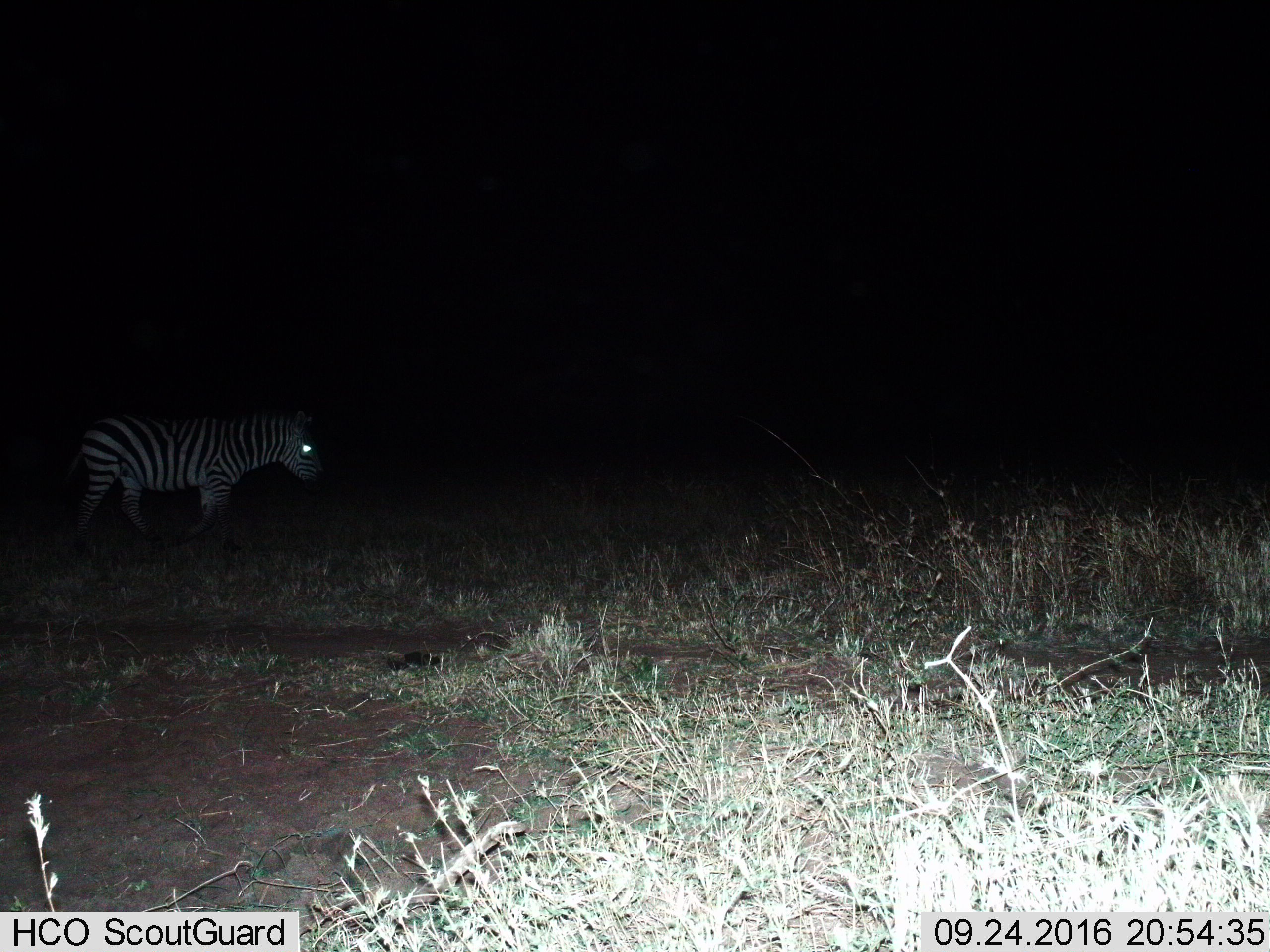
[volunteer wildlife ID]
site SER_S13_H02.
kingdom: Animalia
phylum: Chordata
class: Mammalia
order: Perissodactyla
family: Equidae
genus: Equus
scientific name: Equus quagga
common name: plains zebra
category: zebraplains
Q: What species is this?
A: Zebraplains (plains zebra) (Equus quagga).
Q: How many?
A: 1.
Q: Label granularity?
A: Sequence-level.